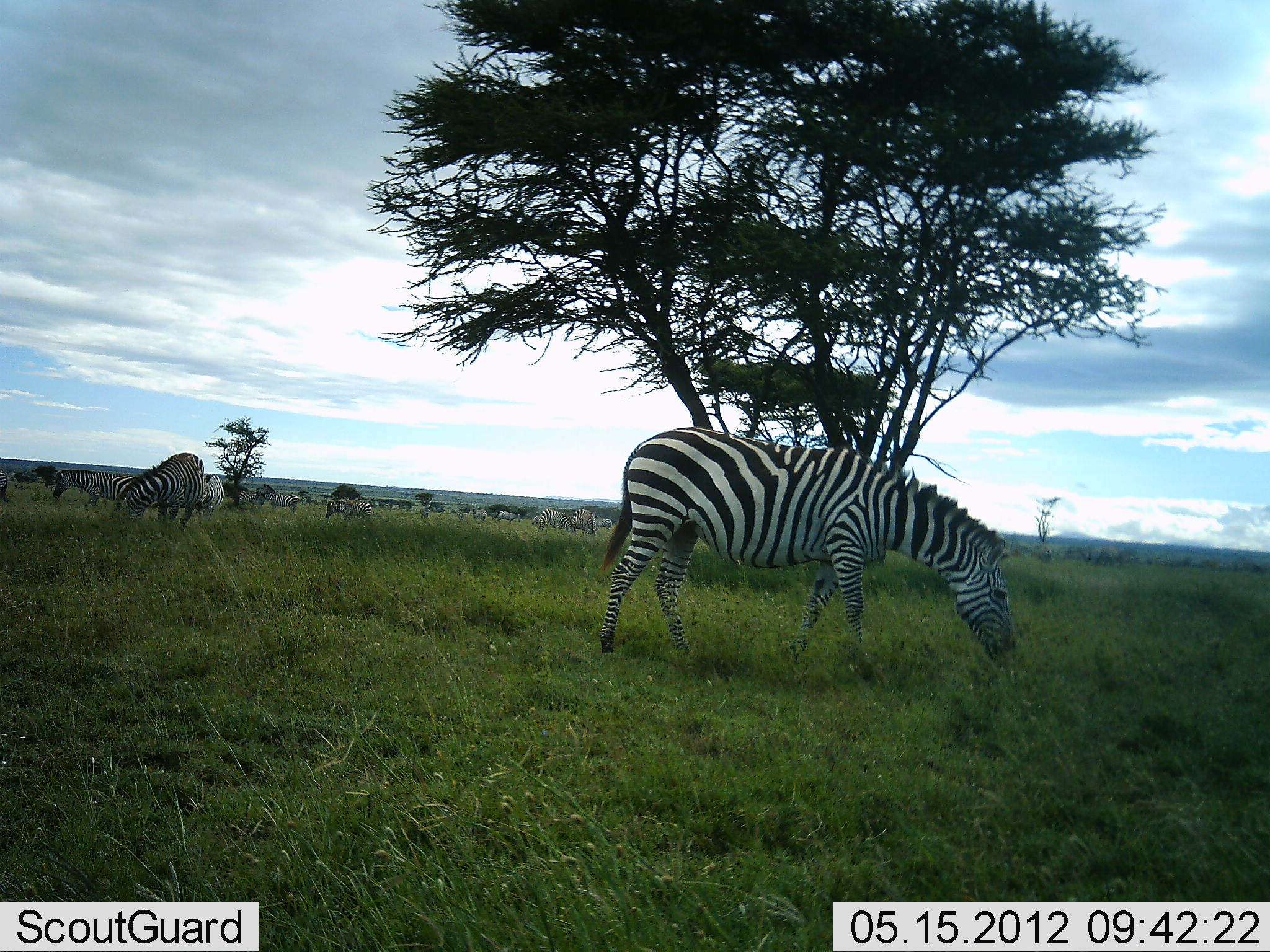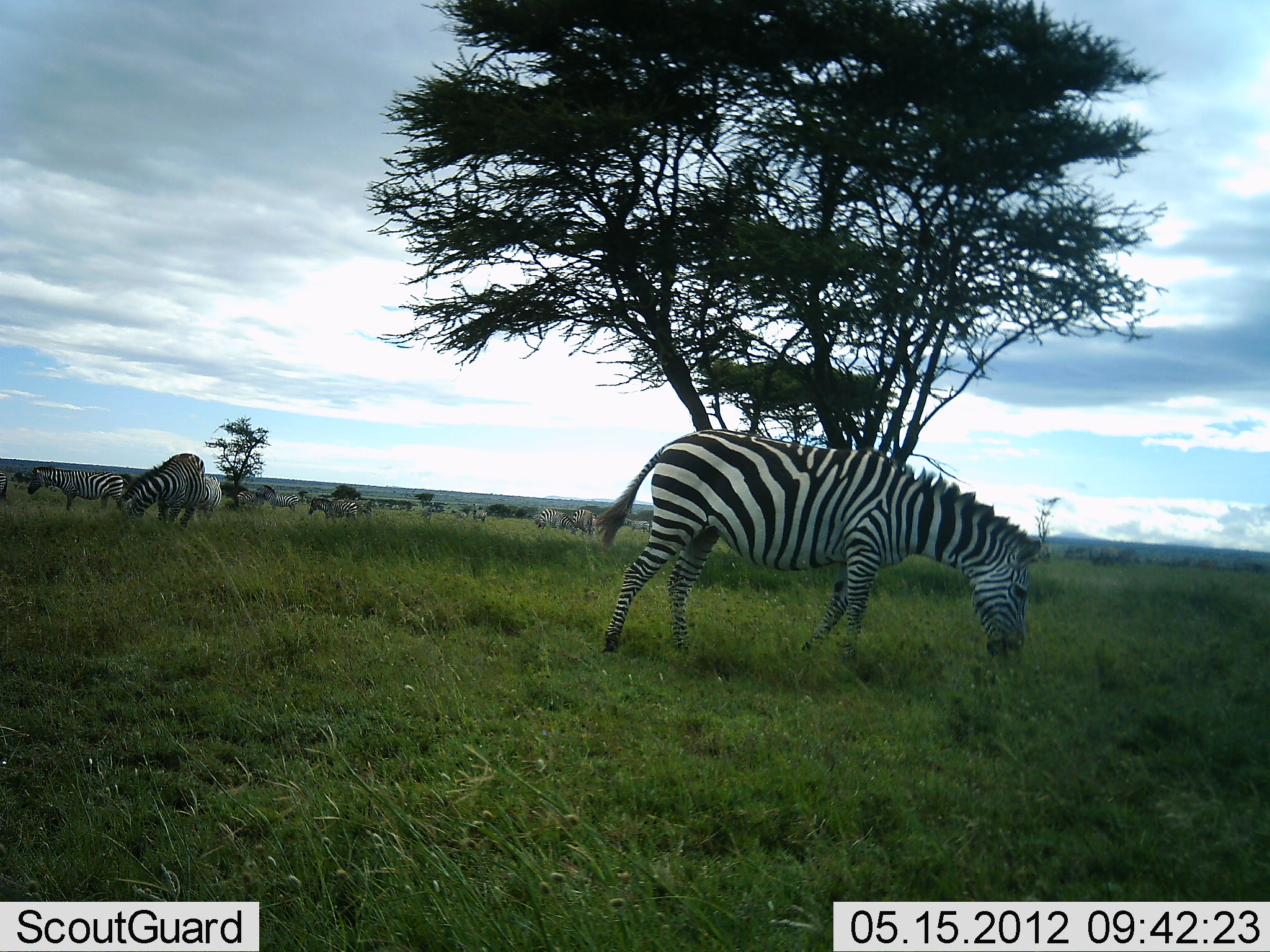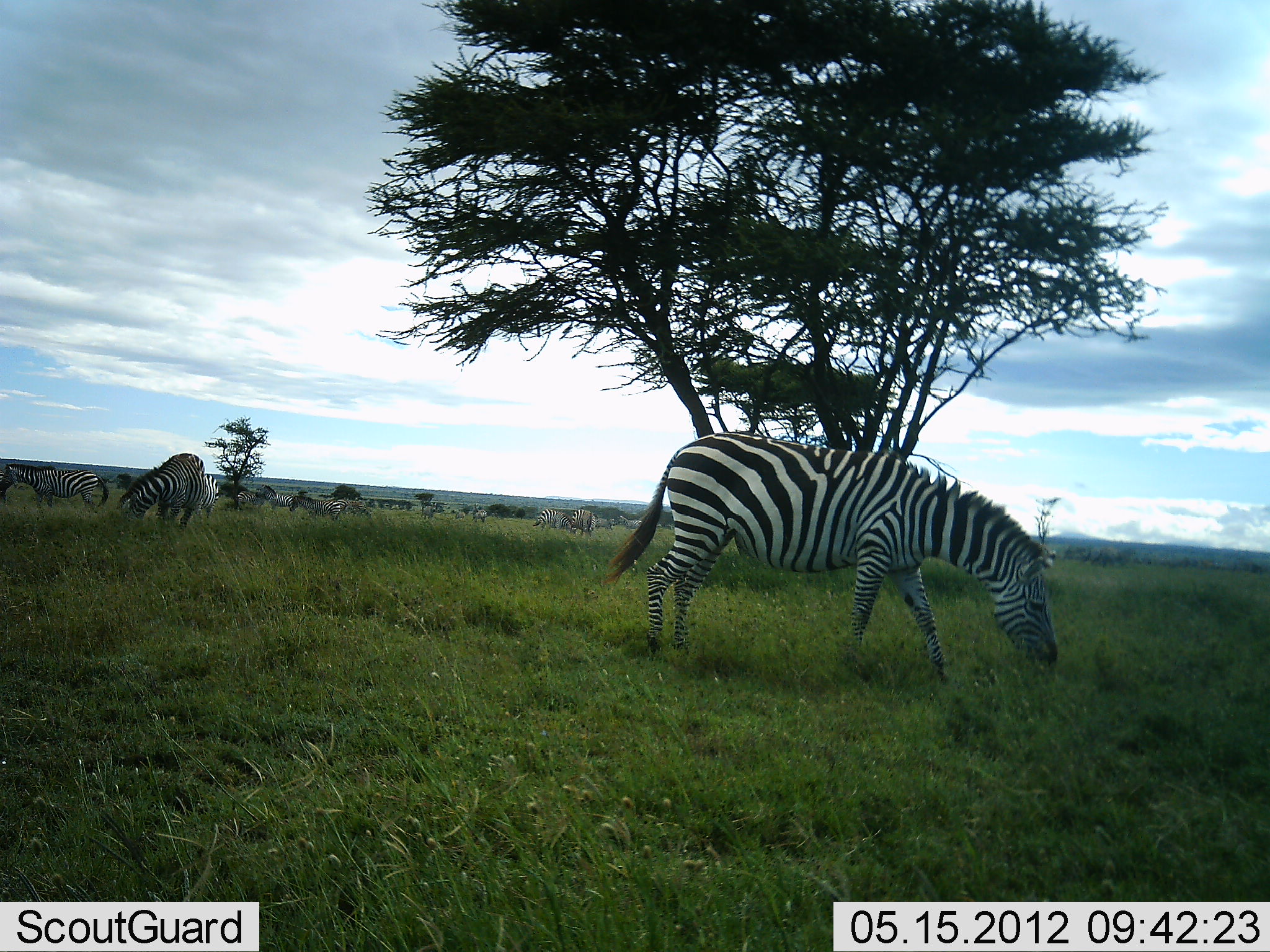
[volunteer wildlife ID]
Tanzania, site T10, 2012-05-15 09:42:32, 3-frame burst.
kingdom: Animalia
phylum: Chordata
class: Mammalia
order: Perissodactyla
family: Equidae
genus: Equus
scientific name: Equus quagga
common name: plains zebra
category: zebra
Zebra (plains zebra) (Equus quagga), count 11-50. Behavior (volunteer vote fractions): standing 60%, resting 0%, moving 50%, interacting 0%. Young present (vote fraction): 0%. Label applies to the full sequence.